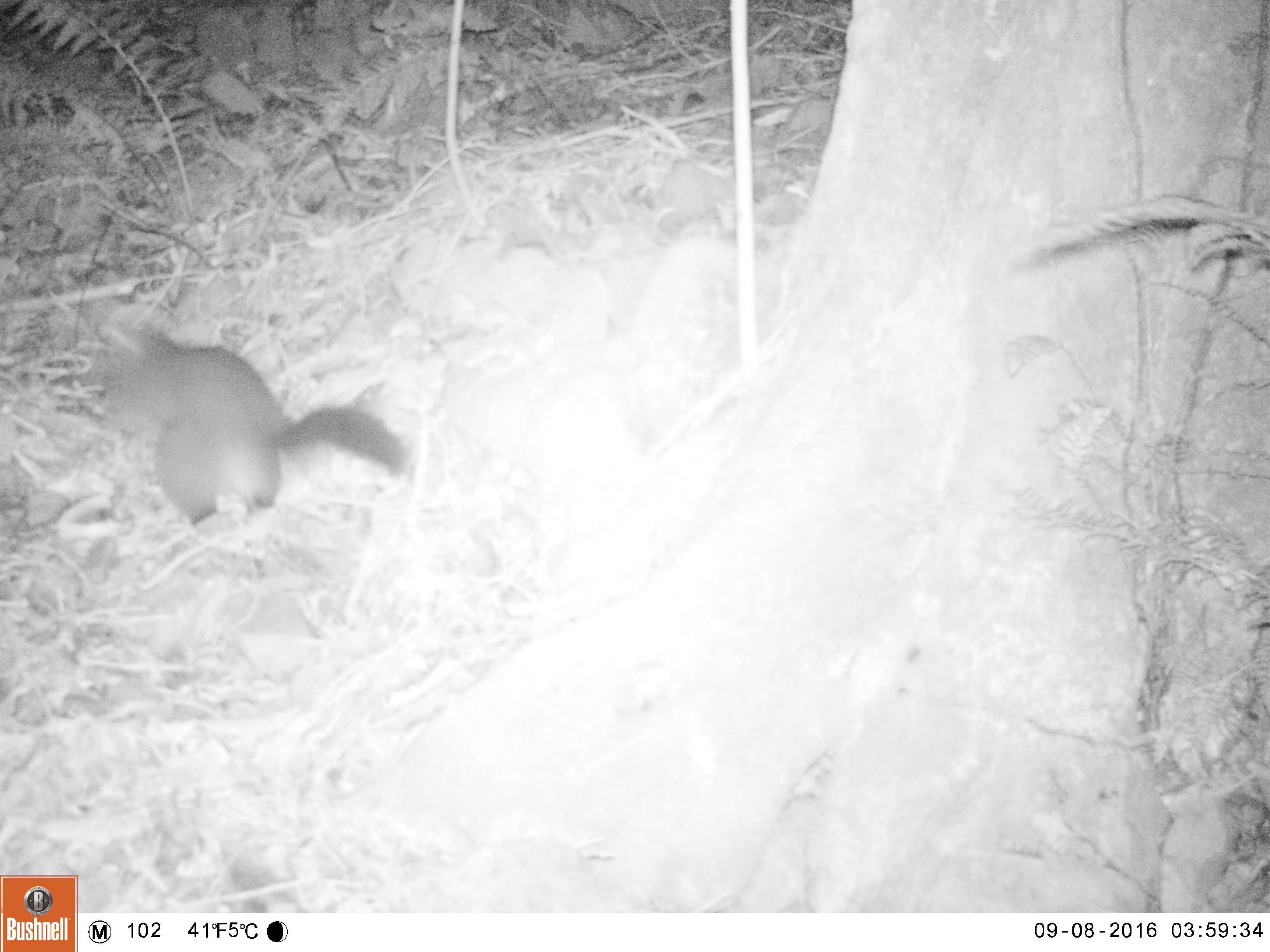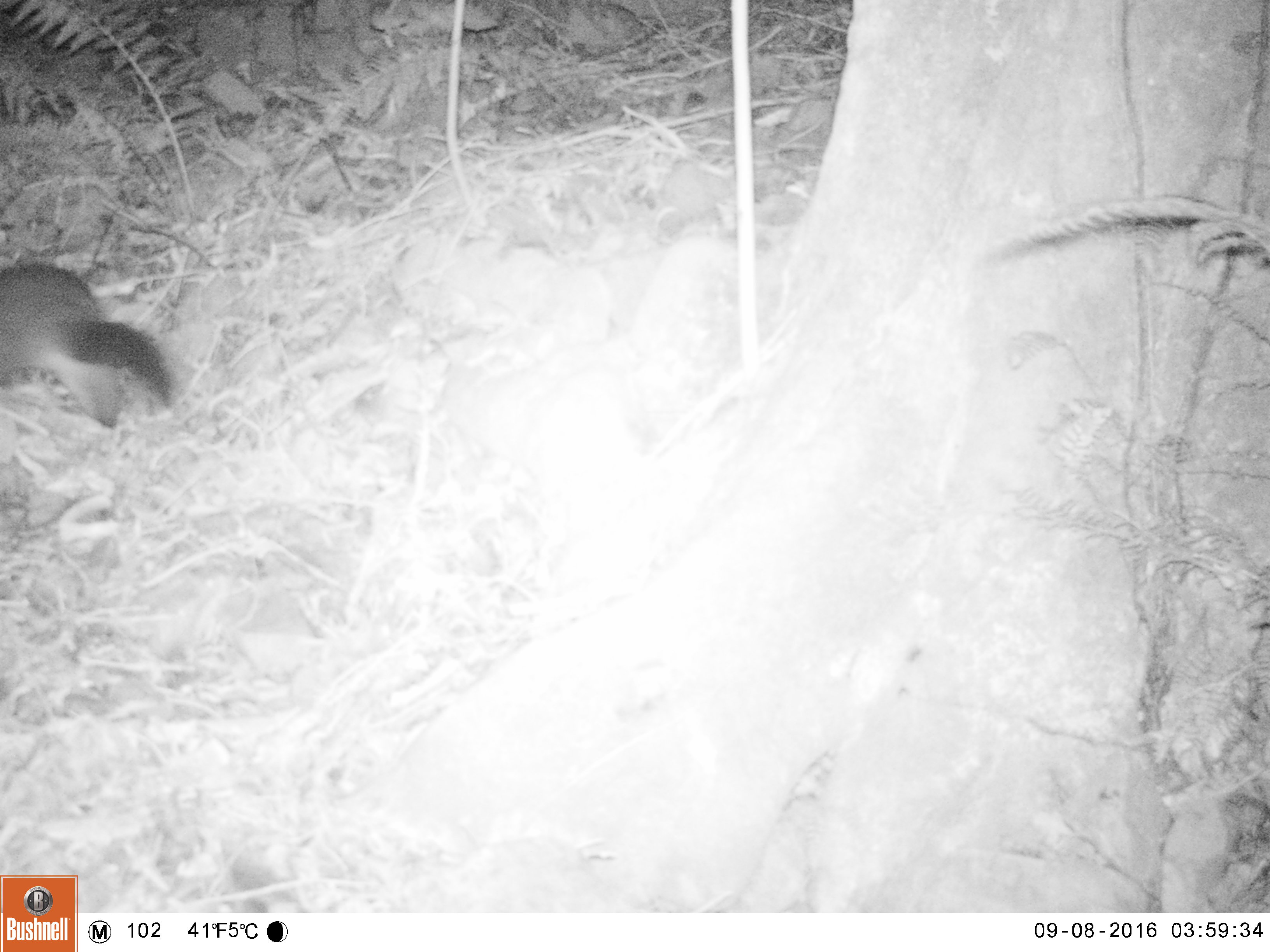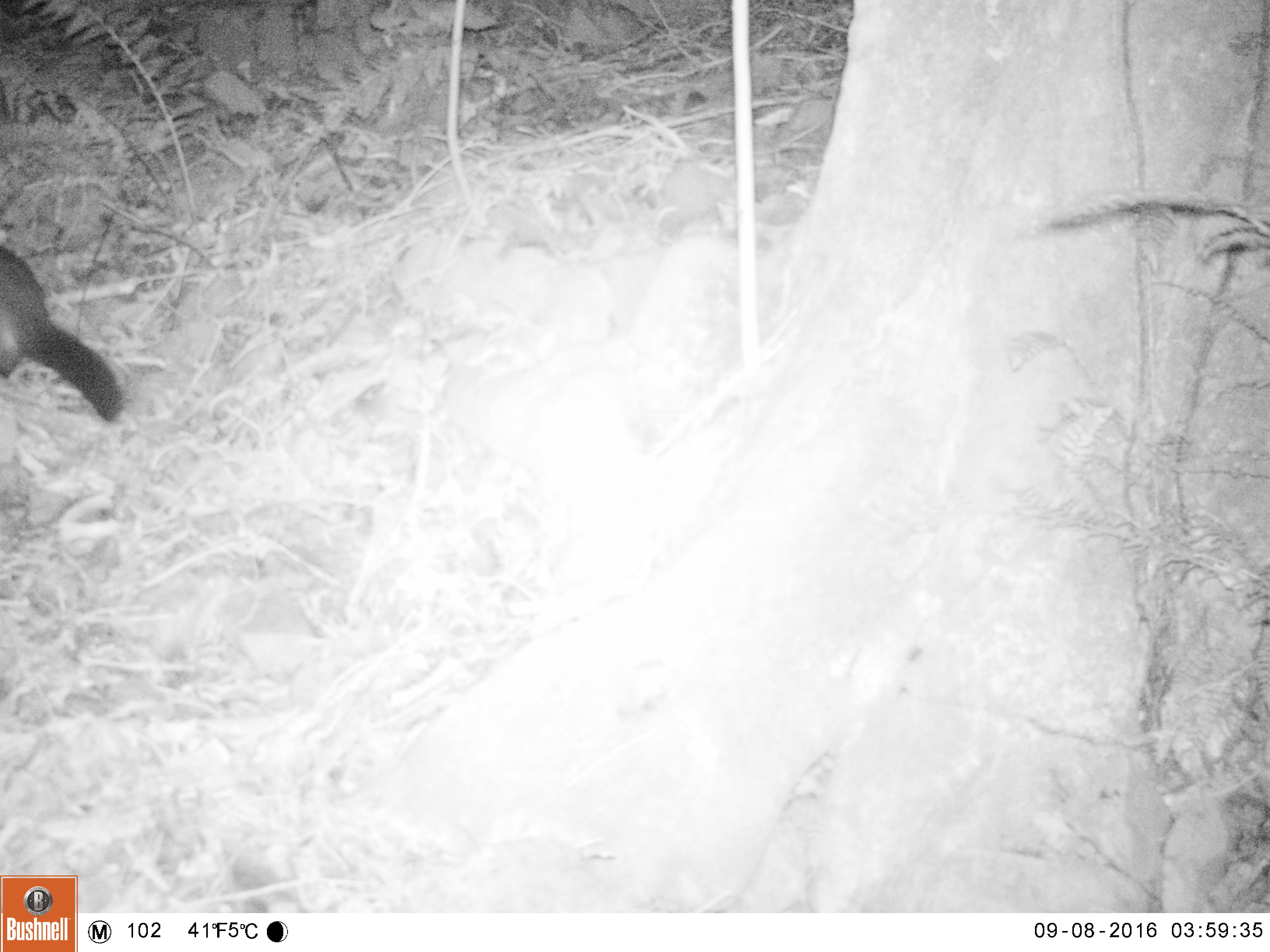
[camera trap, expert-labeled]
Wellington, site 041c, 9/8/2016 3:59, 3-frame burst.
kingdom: Animalia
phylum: Chordata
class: Mammalia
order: Didelphimorphia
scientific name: Didelphimorphia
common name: possum